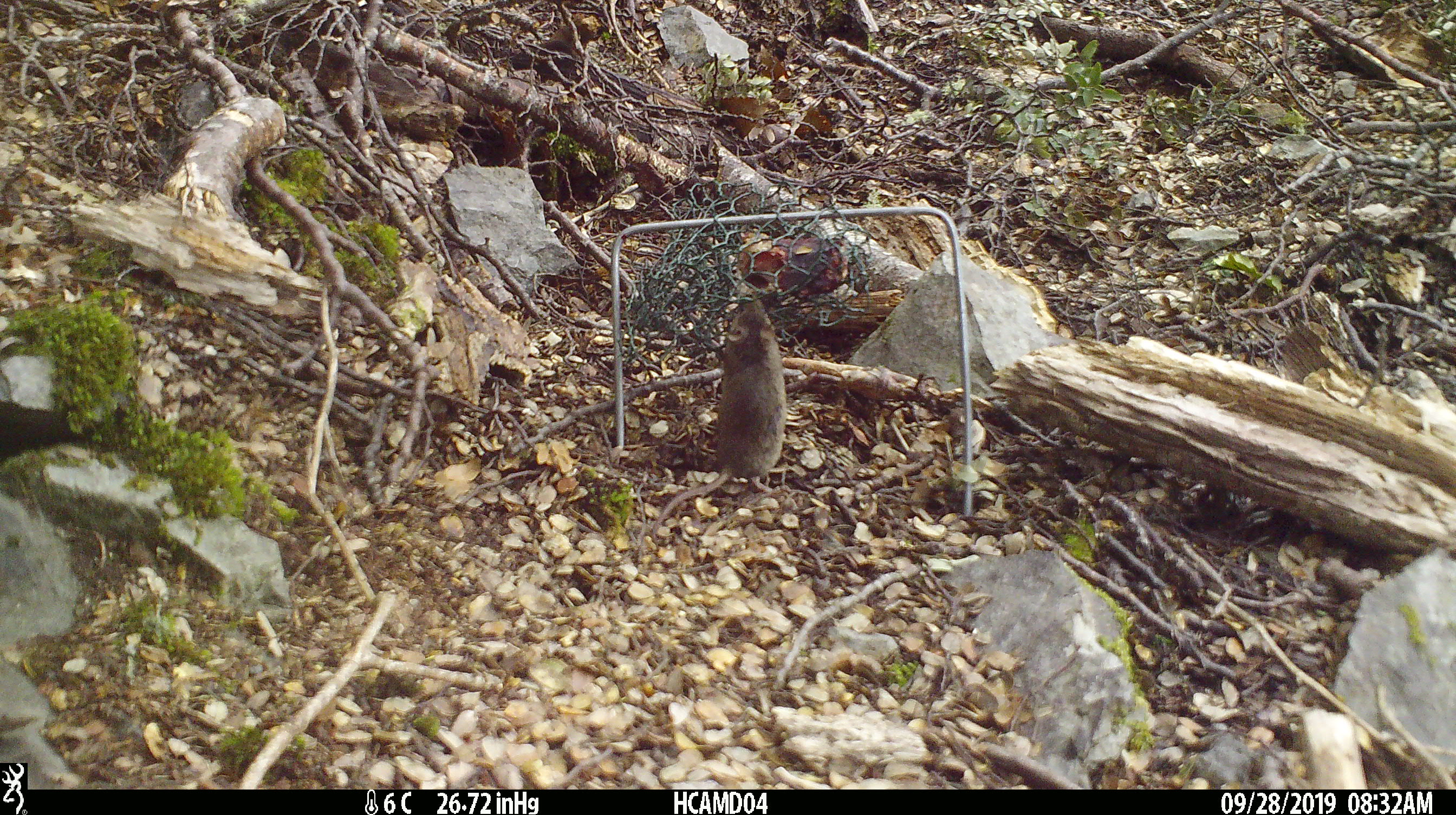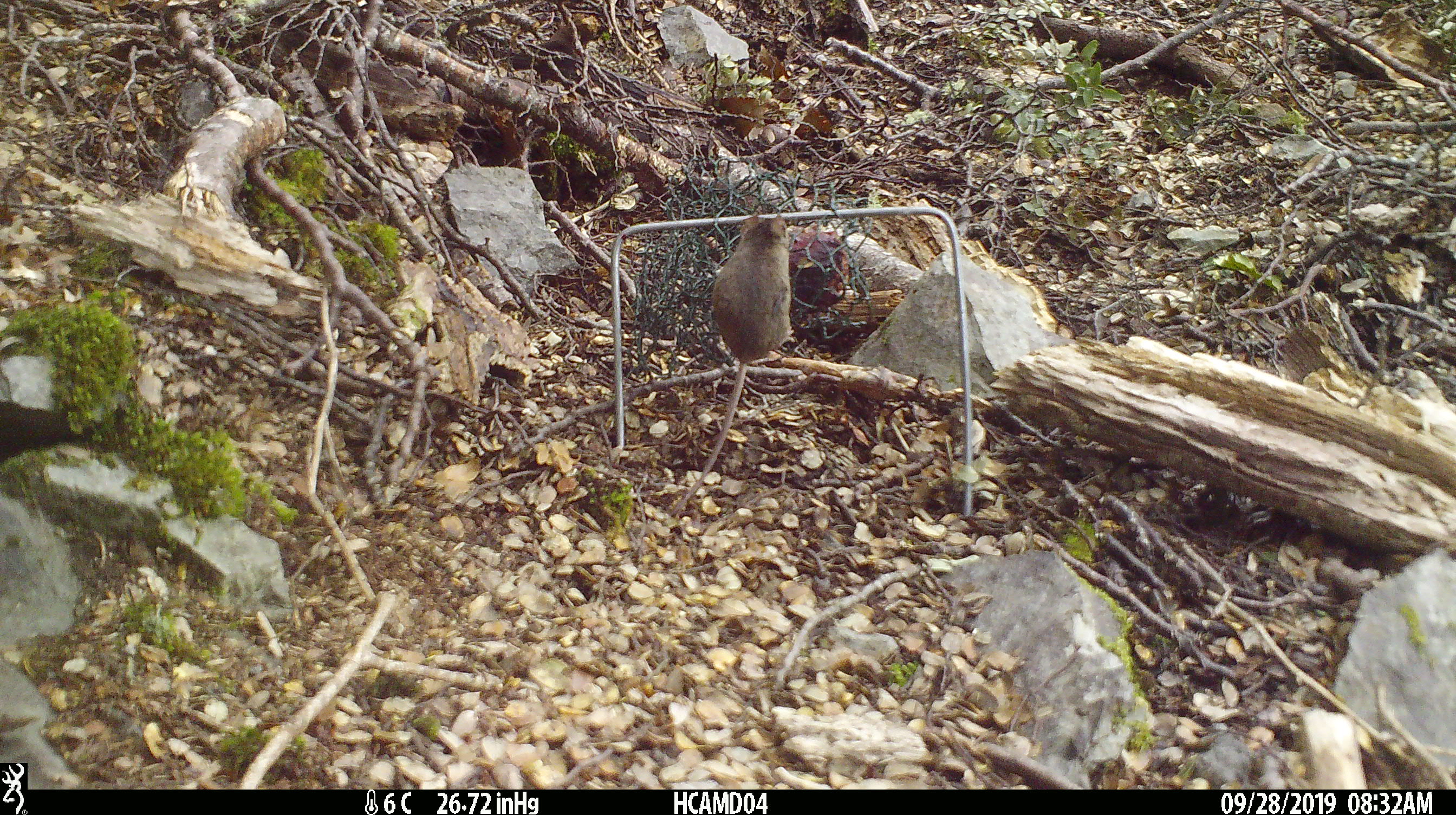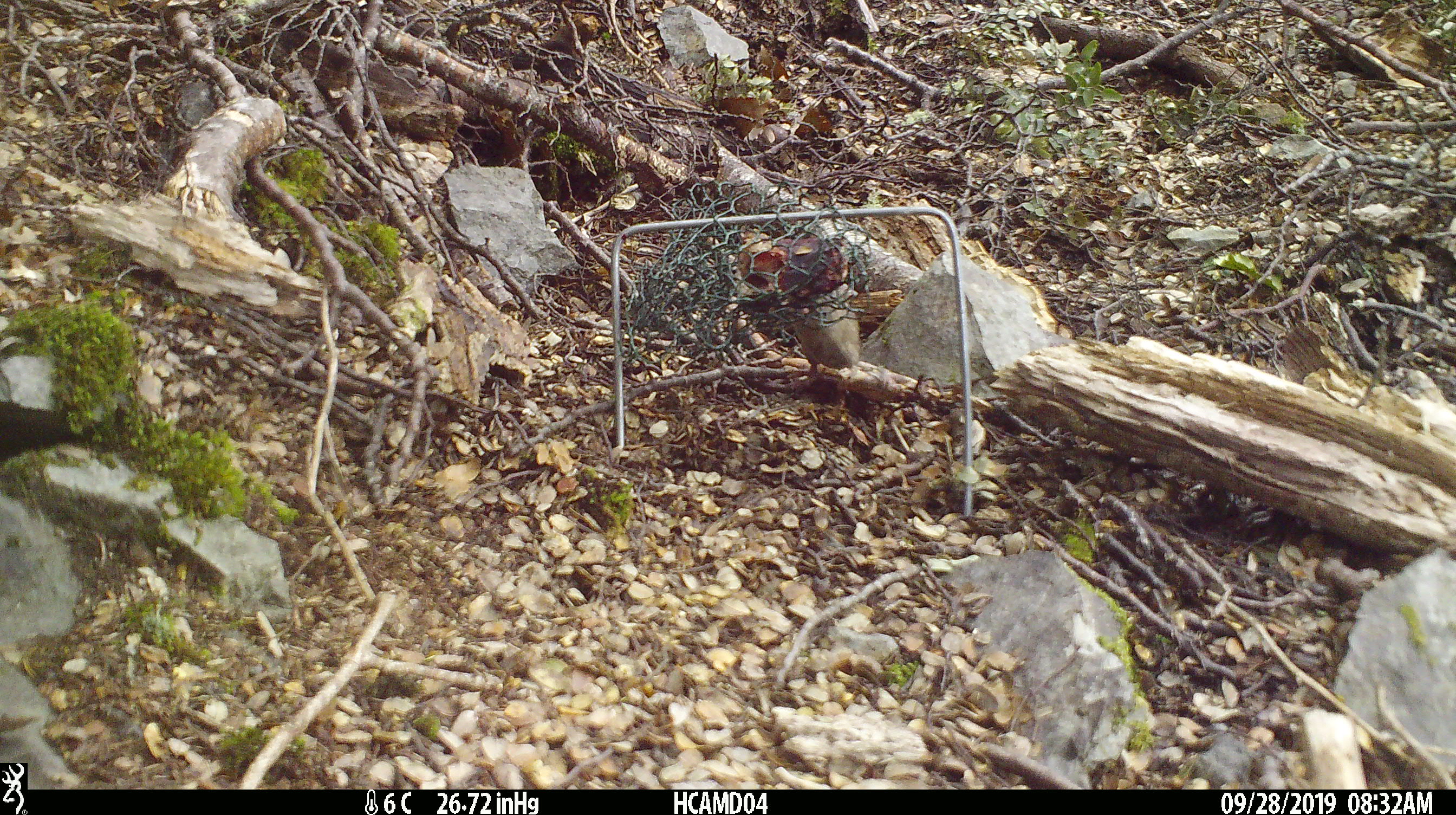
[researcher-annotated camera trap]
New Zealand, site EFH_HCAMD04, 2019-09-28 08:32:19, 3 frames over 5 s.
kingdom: Animalia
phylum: Chordata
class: Mammalia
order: Rodentia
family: Muridae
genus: Mus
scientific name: Mus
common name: mouse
Mouse (Mus).